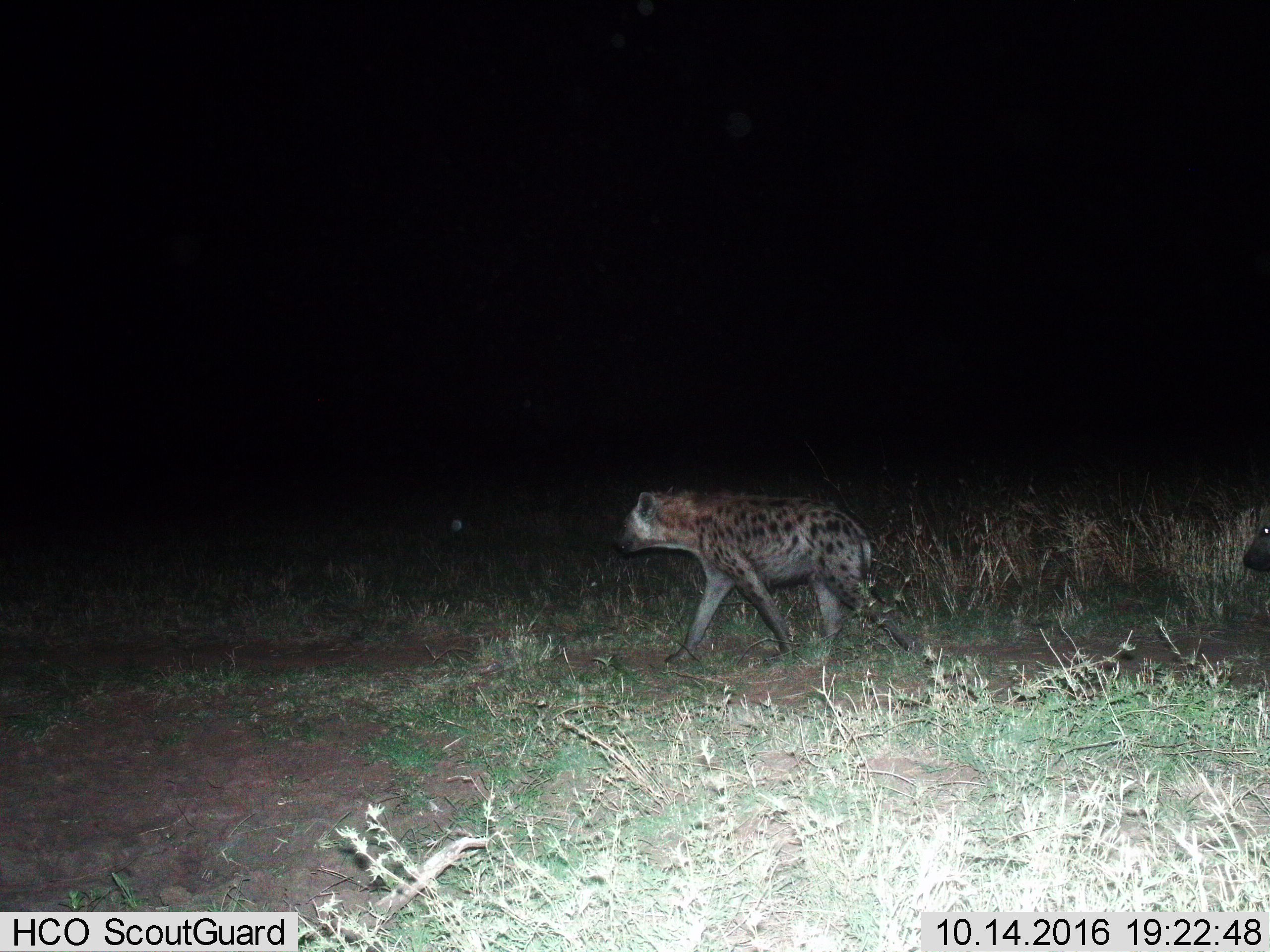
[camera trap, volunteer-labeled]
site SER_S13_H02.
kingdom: Animalia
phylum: Chordata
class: Mammalia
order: Carnivora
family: Hyaenidae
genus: Crocuta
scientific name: Crocuta crocuta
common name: spotted hyena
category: hyenaspotted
Hyenaspotted (spotted hyena) (Crocuta crocuta), count 2. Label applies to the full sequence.